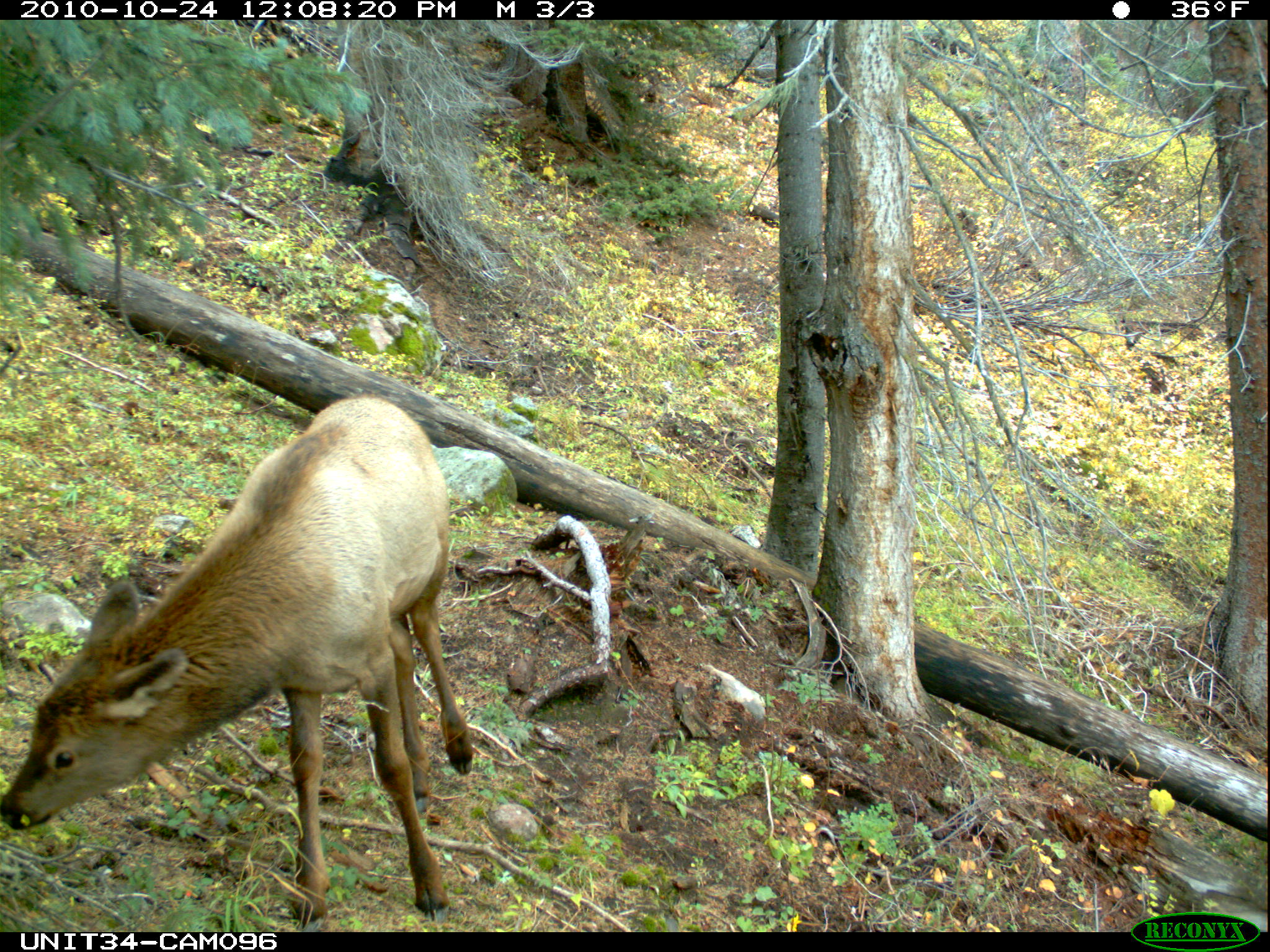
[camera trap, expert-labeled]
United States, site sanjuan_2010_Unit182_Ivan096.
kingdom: Animalia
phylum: Chordata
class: Mammalia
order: Artiodactyla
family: Cervidae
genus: Cervus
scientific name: Cervus elaphus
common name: red deer